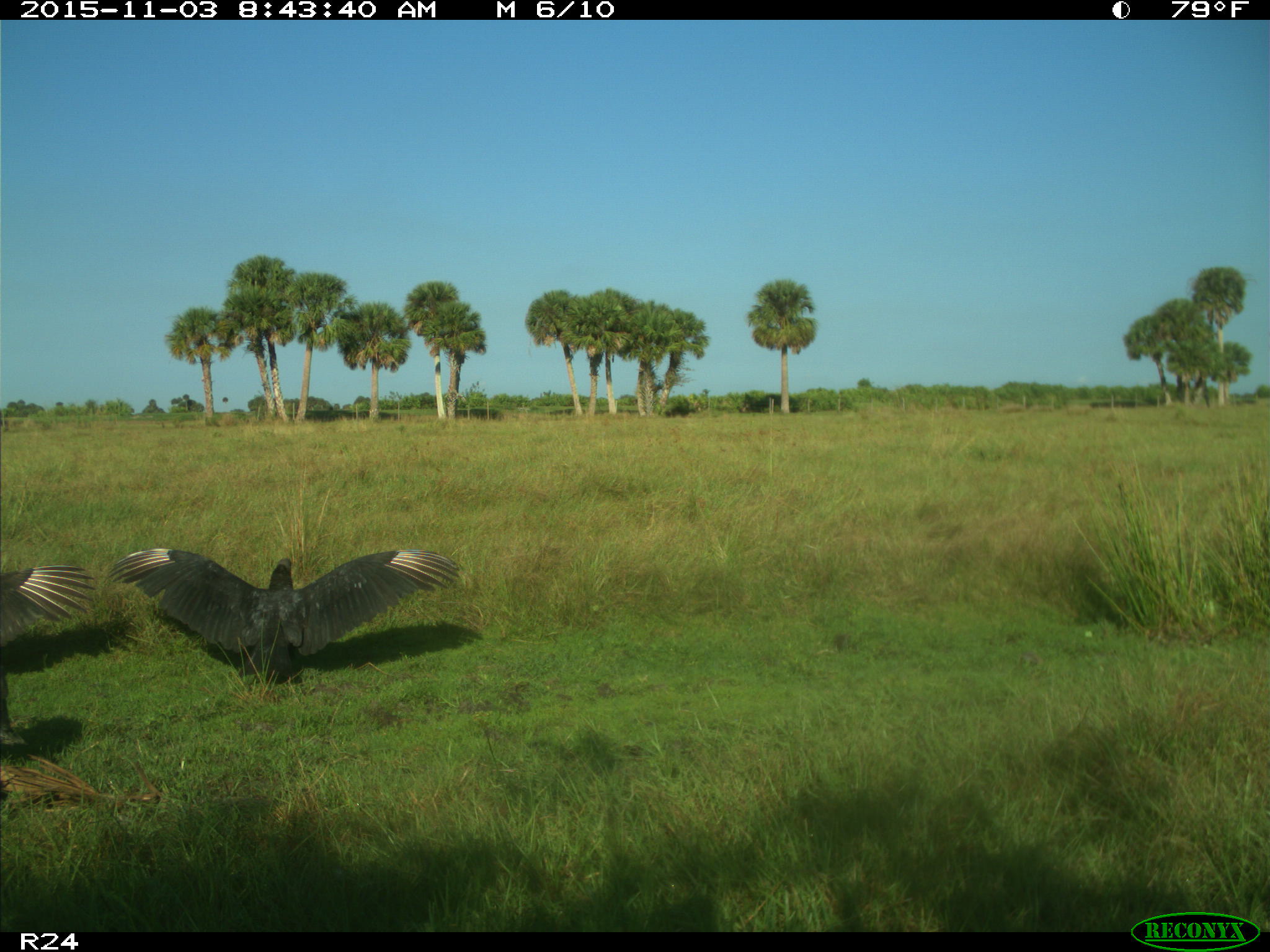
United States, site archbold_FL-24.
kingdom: Animalia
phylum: Chordata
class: Aves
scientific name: Aves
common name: birds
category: unidentified bird